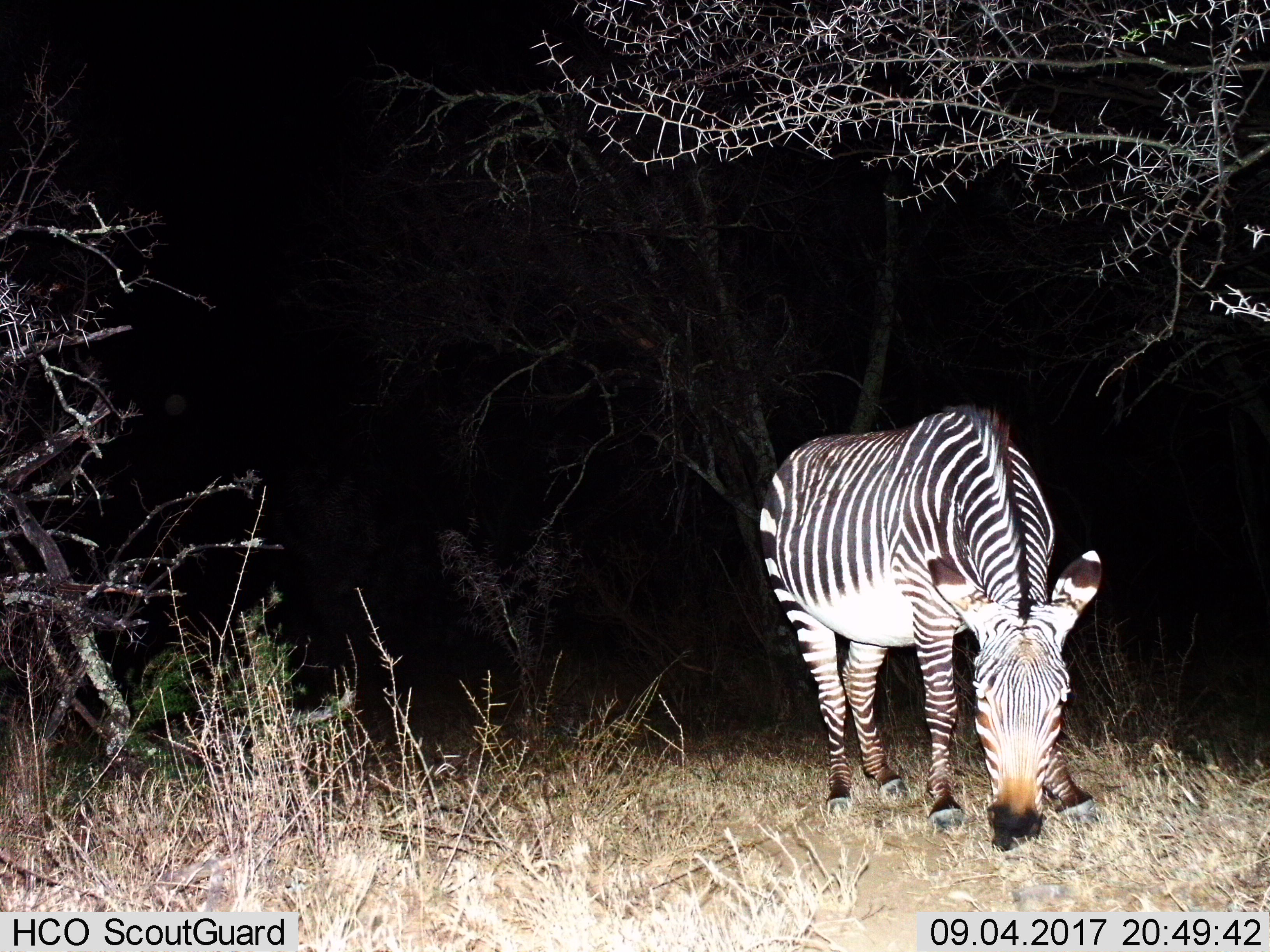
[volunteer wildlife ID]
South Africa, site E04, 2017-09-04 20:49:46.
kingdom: Animalia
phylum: Chordata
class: Mammalia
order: Perissodactyla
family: Equidae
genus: Equus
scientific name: Equus zebra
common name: mountain zebra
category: zebramountain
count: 1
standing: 10%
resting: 0%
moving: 0%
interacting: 0%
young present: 10%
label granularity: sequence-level